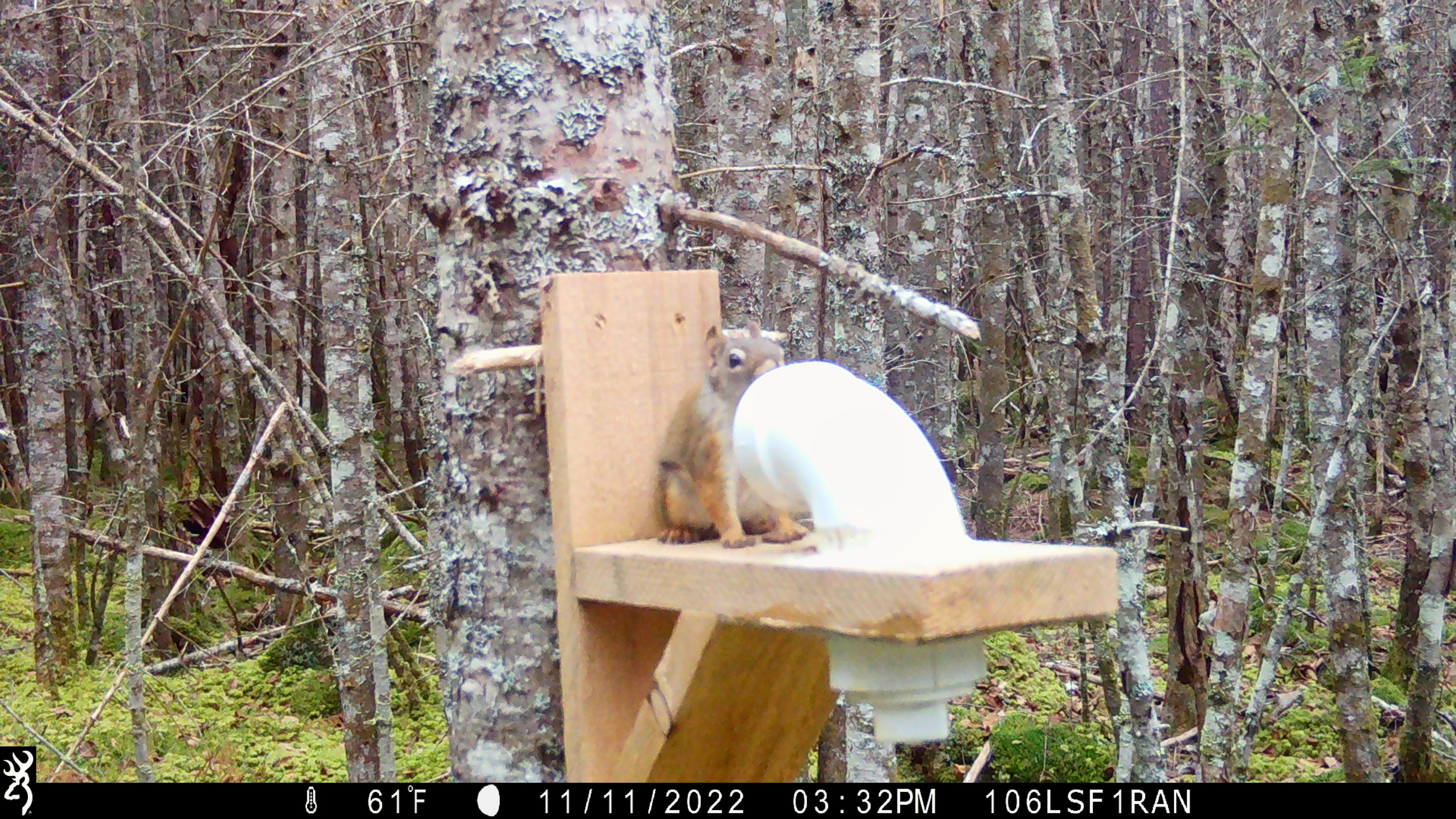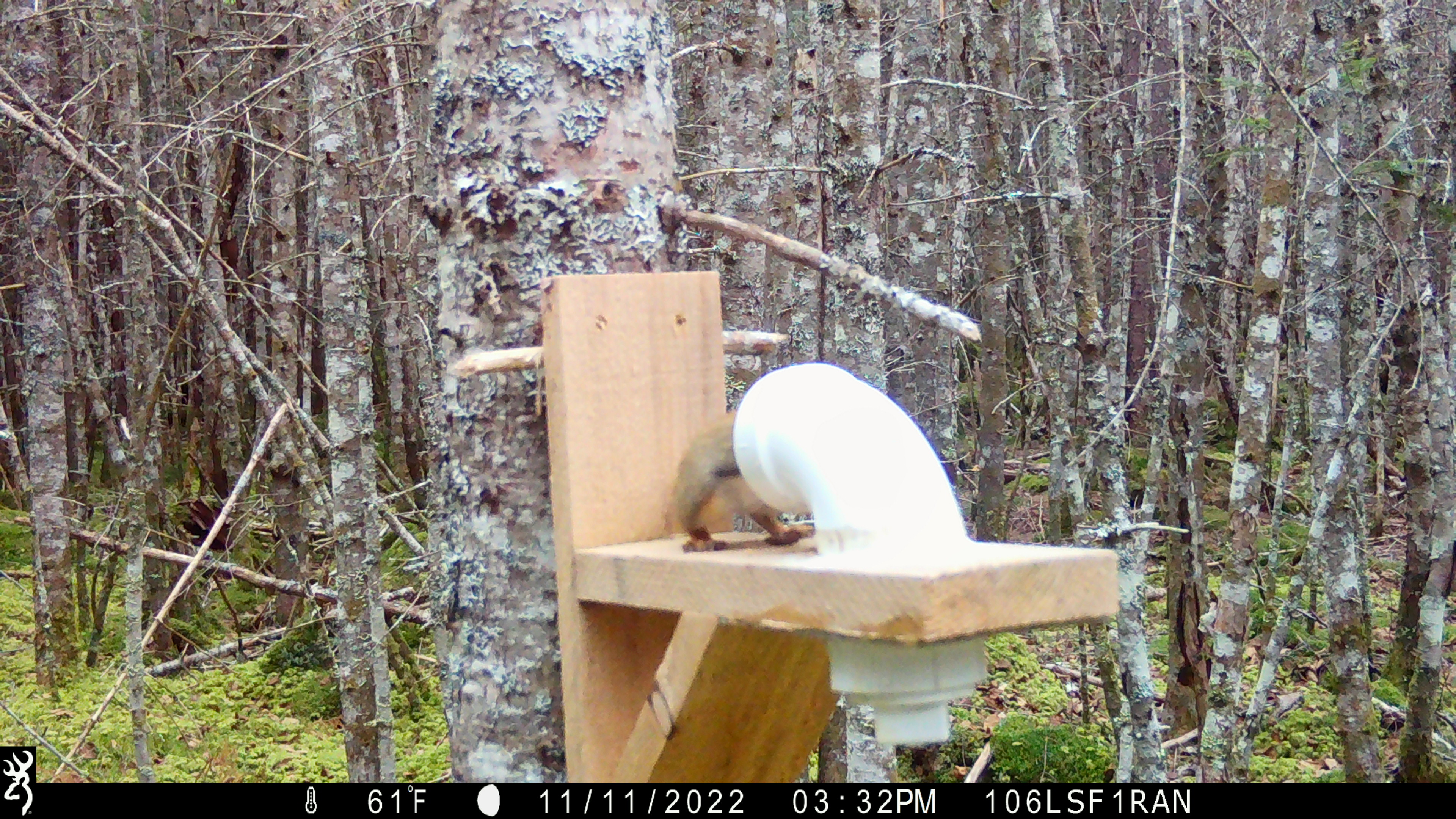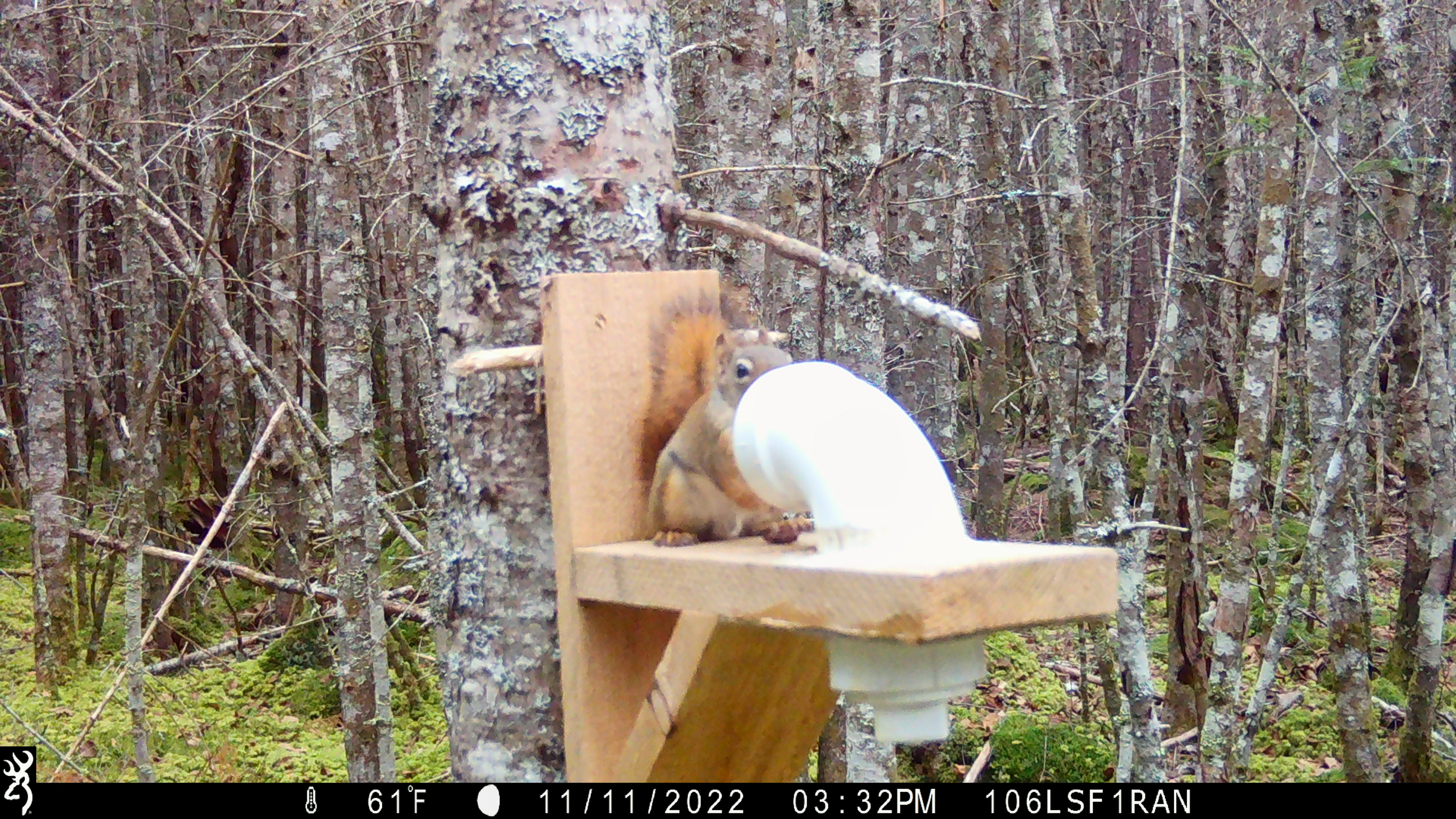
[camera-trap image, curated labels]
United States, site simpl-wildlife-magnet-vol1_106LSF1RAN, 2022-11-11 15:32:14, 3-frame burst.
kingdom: Animalia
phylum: Chordata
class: Mammalia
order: Rodentia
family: Sciuridae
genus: Tamiasciurus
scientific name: Tamiasciurus hudsonicus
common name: red squirrel